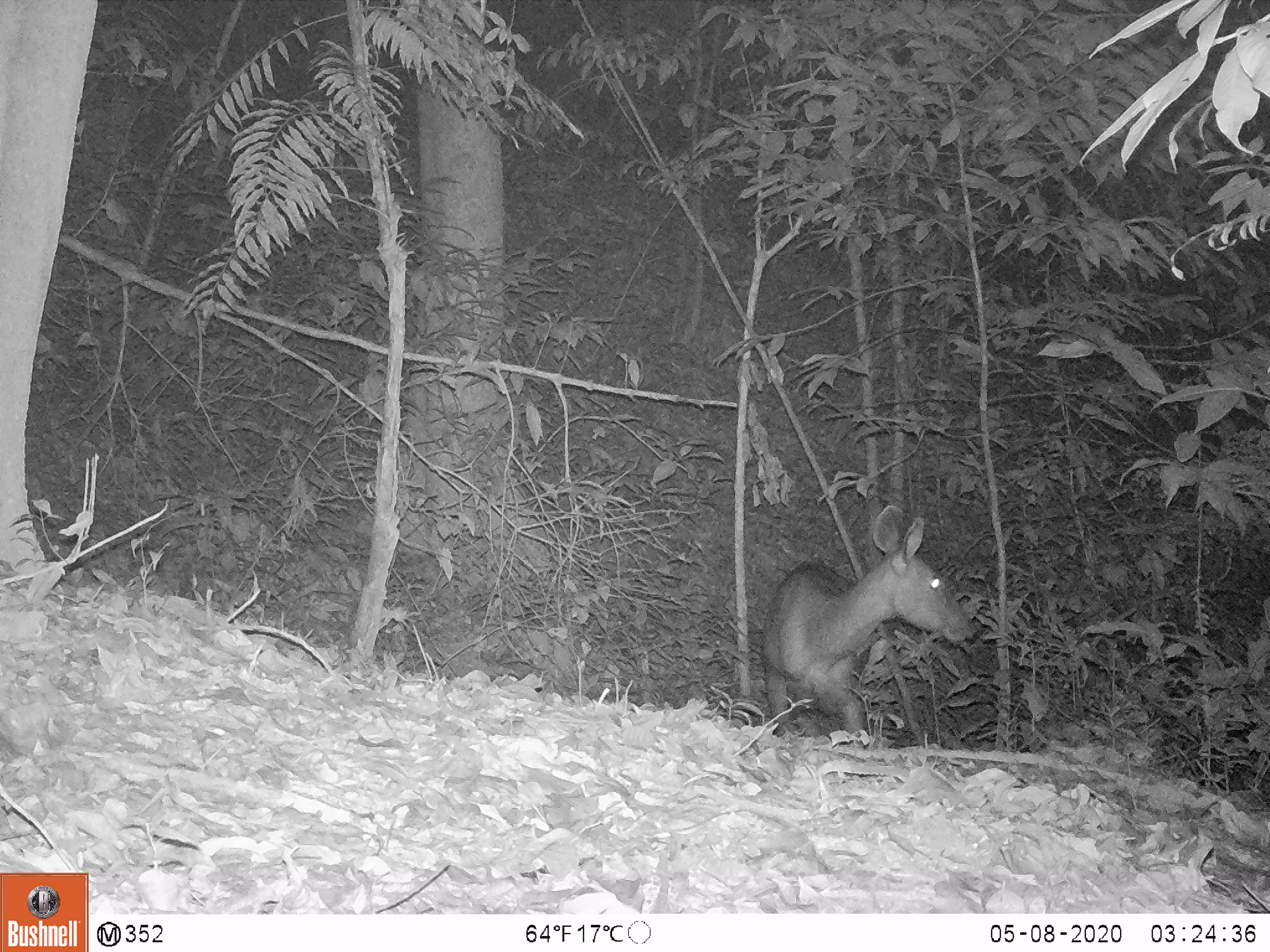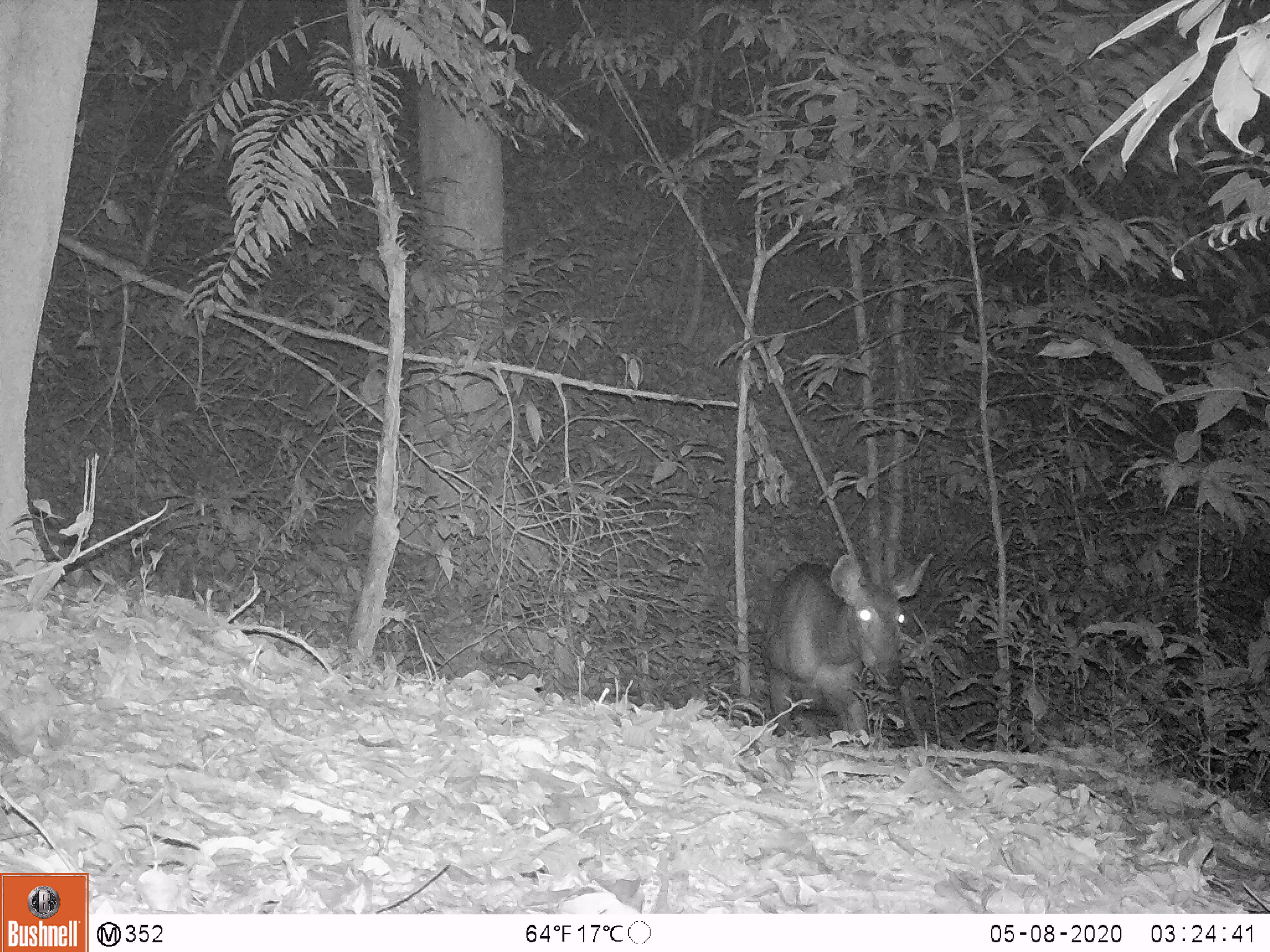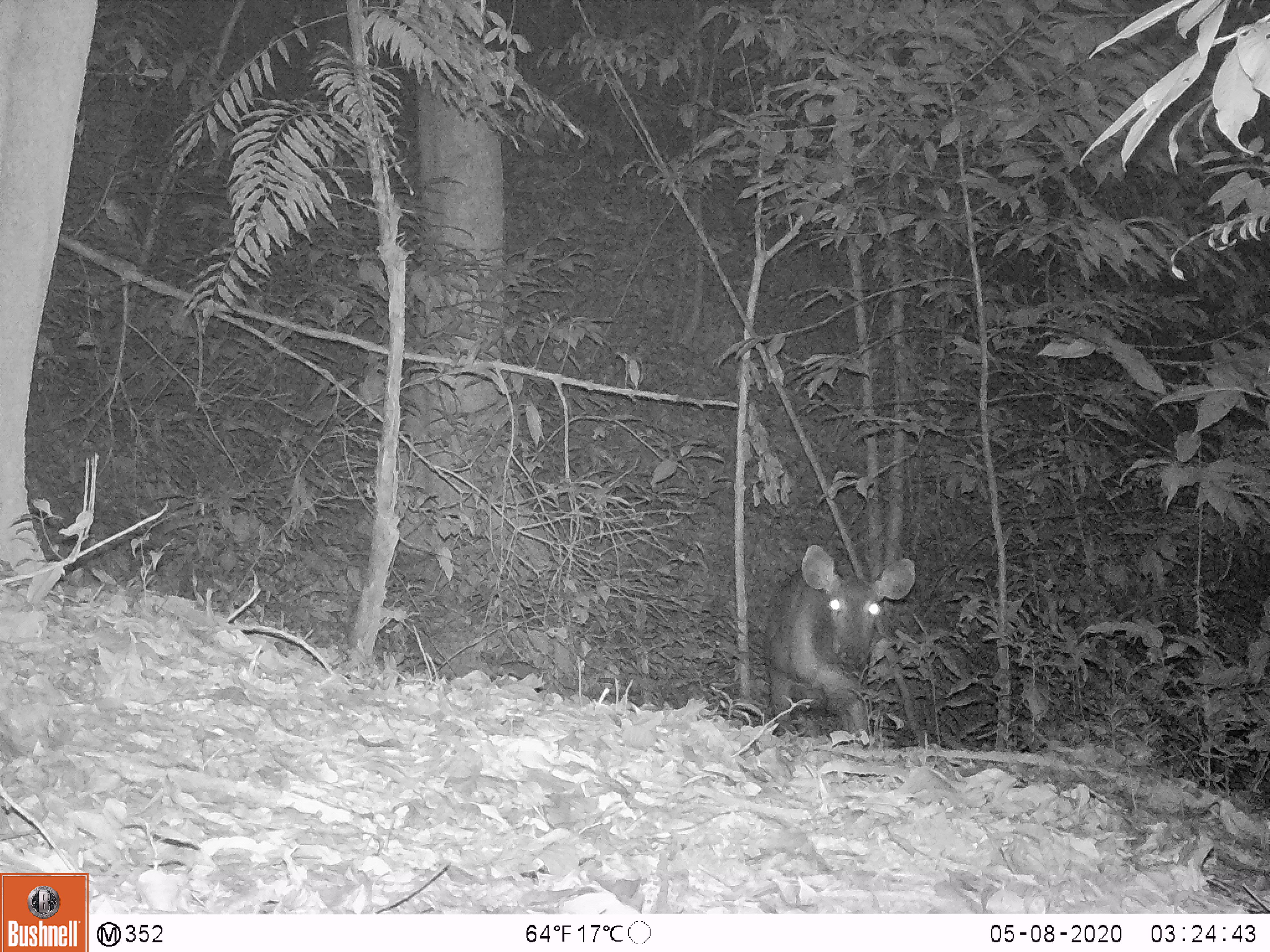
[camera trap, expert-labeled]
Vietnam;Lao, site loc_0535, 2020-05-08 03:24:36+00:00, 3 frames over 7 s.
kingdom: Animalia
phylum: Chordata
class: Mammalia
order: Artiodactyla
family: Cervidae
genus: Rusa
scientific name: Rusa unicolor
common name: sambar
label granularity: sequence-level